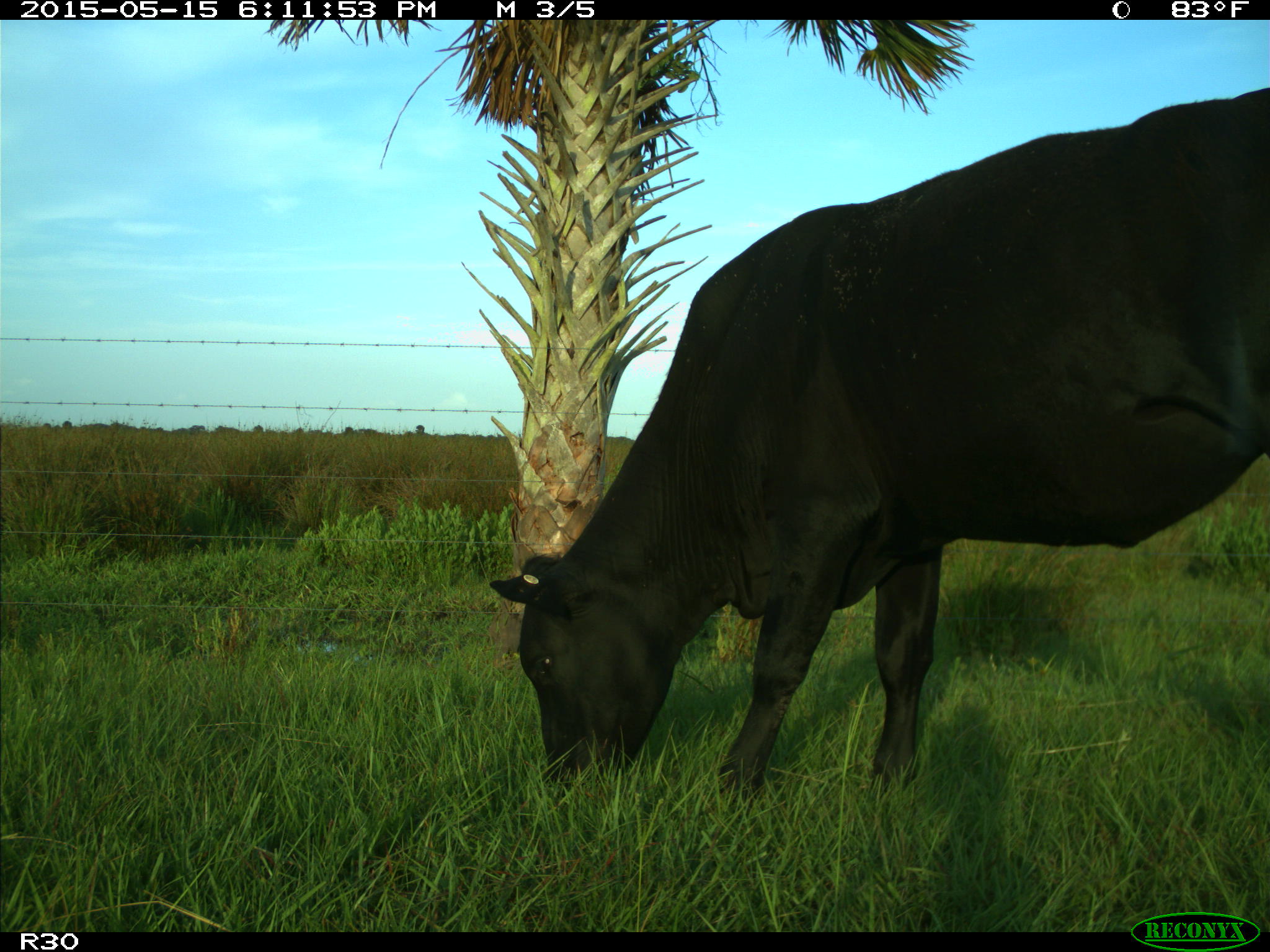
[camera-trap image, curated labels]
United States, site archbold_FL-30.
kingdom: Animalia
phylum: Chordata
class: Mammalia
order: Artiodactyla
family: Bovidae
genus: Bos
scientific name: Bos taurus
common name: domestic cow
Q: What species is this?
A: Bos taurus (domestic cow).